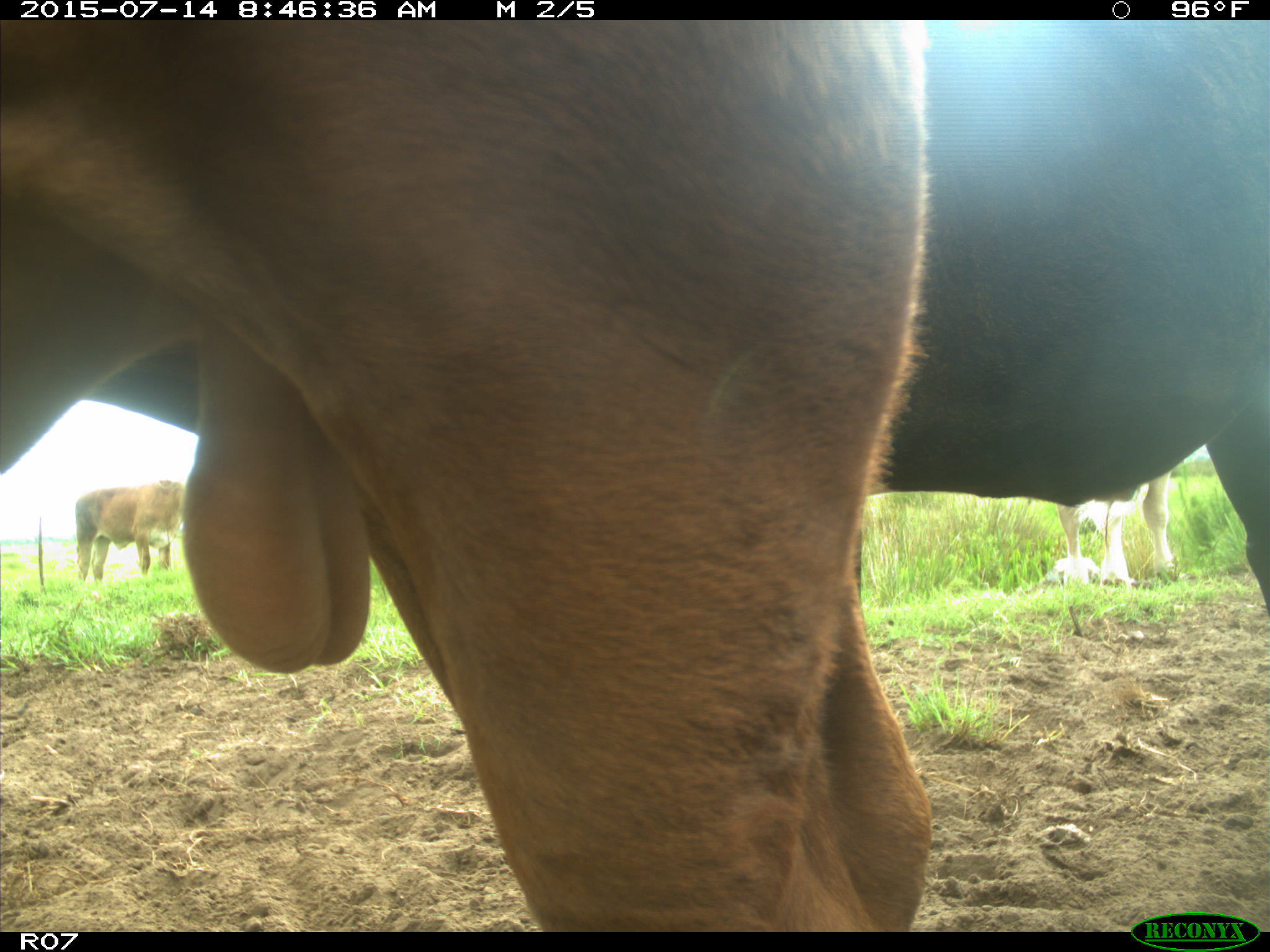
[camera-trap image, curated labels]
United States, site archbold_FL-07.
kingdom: Animalia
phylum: Chordata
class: Mammalia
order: Artiodactyla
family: Bovidae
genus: Bos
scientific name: Bos taurus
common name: domestic cow